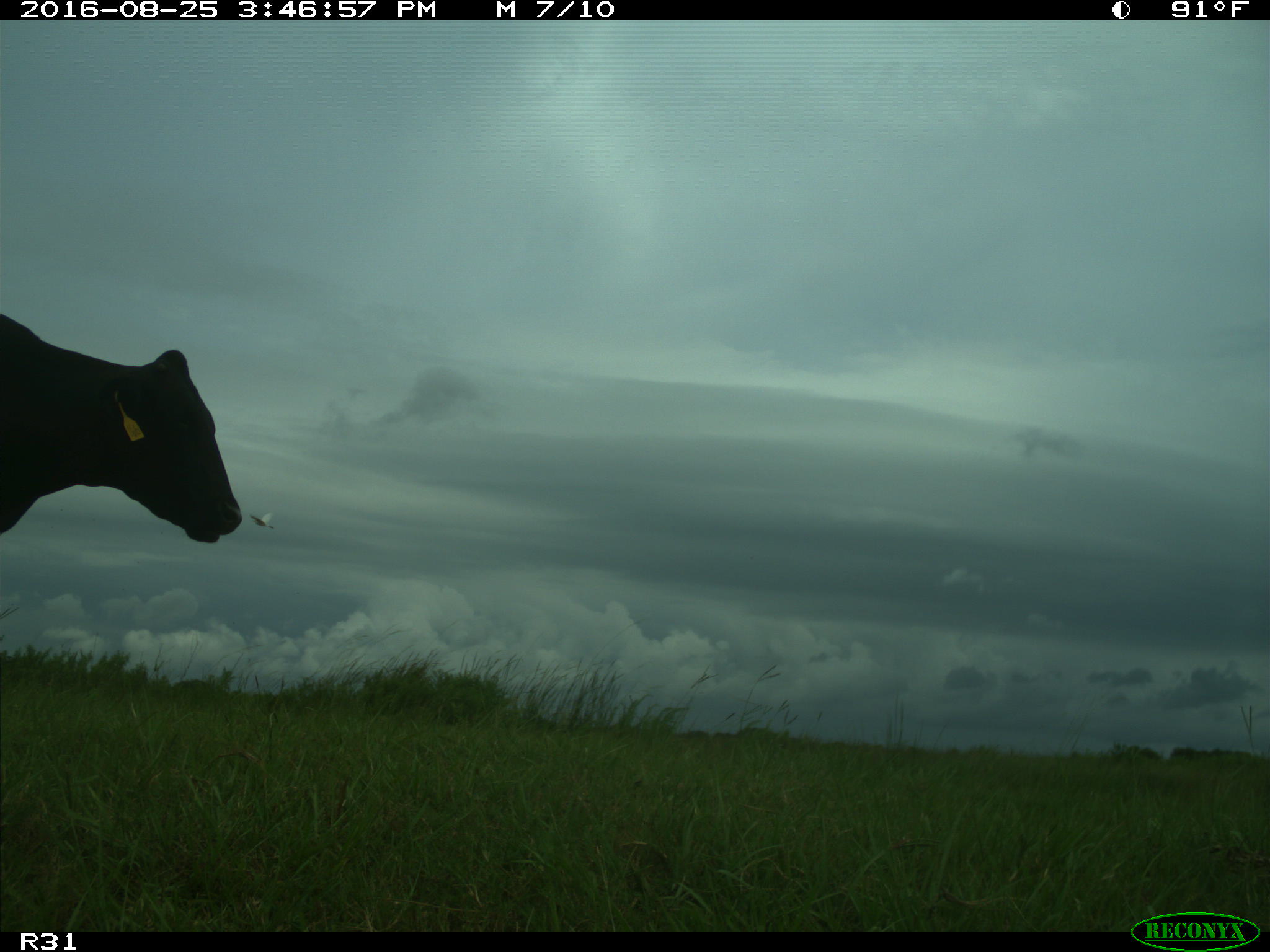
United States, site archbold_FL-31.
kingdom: Animalia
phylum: Chordata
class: Mammalia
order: Artiodactyla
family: Bovidae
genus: Bos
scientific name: Bos taurus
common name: domestic cow